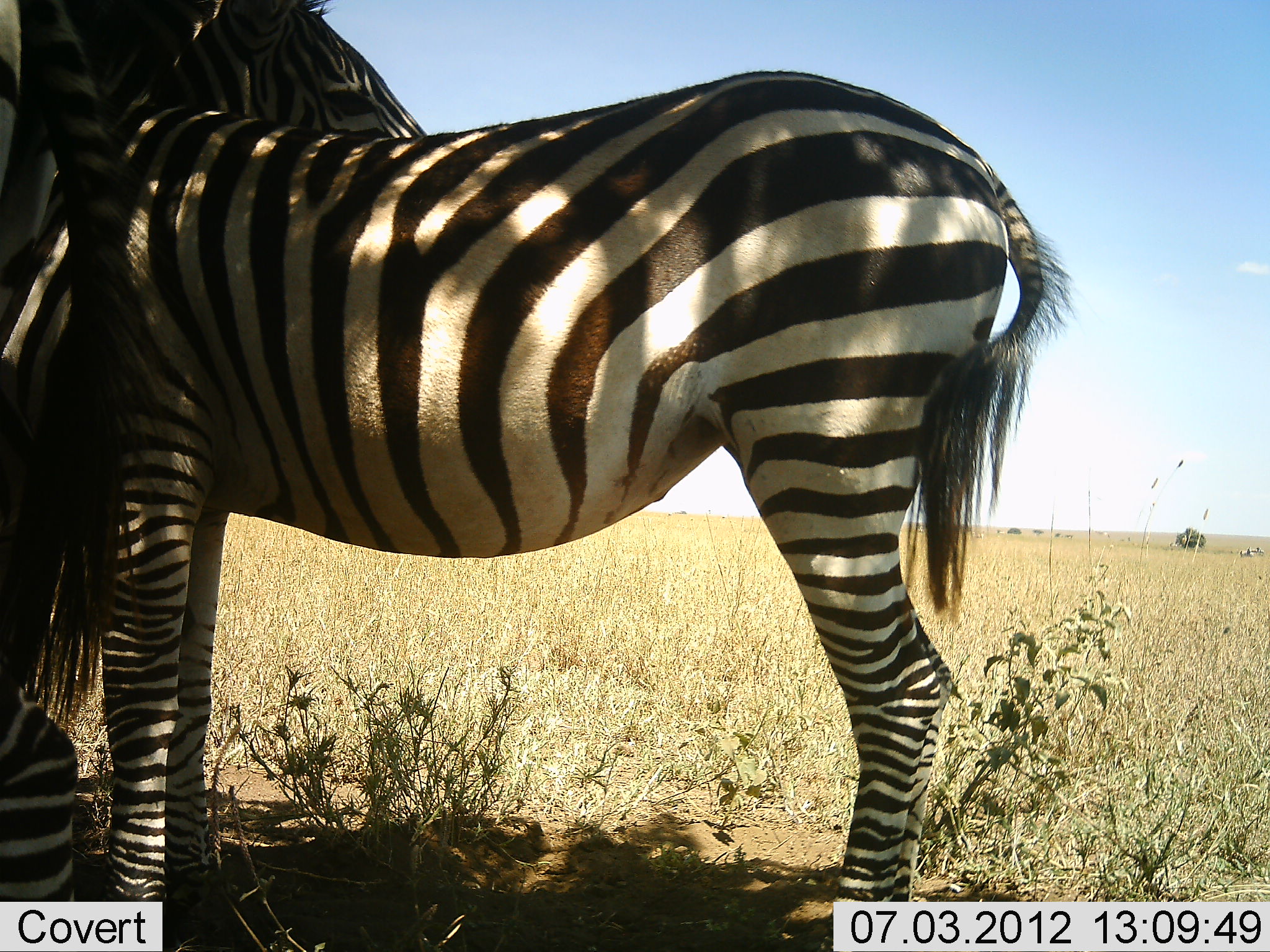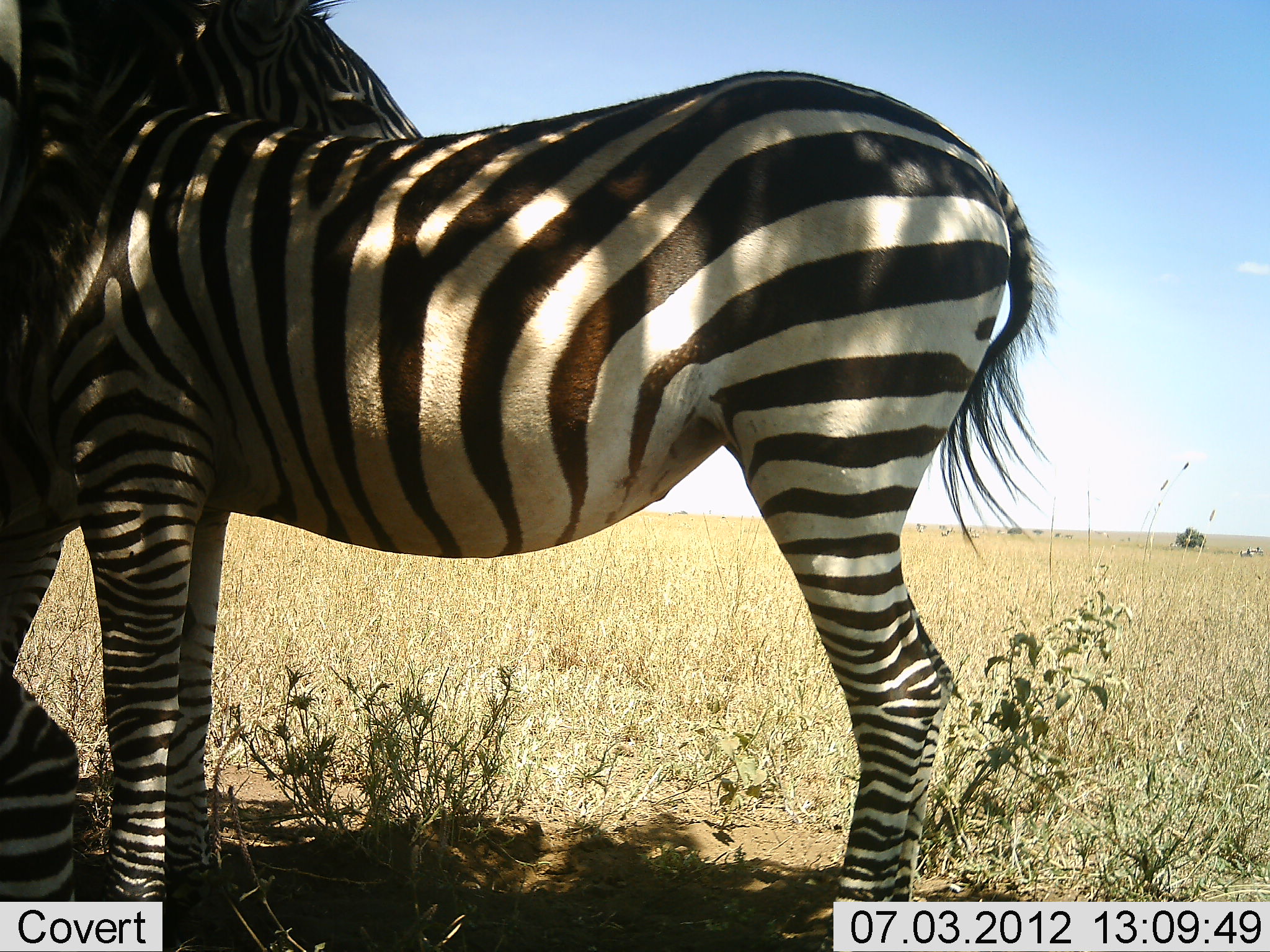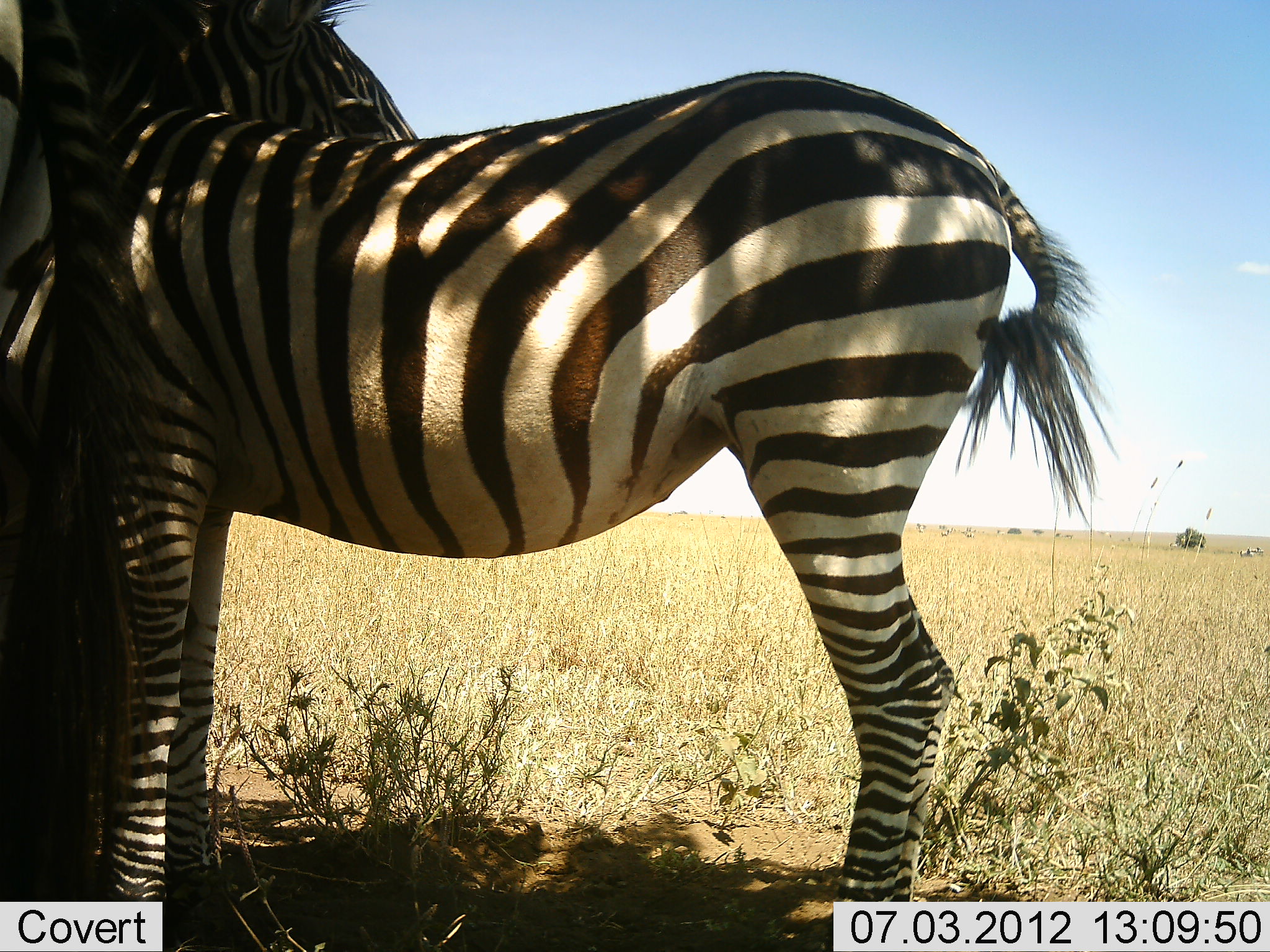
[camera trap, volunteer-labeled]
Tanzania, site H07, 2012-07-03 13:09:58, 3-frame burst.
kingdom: Animalia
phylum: Chordata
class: Mammalia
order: Perissodactyla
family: Equidae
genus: Equus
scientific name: Equus quagga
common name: plains zebra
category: zebra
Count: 3.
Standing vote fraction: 90%.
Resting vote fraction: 20%.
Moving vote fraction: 10%.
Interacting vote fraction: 30%.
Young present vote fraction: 10%.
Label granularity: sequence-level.